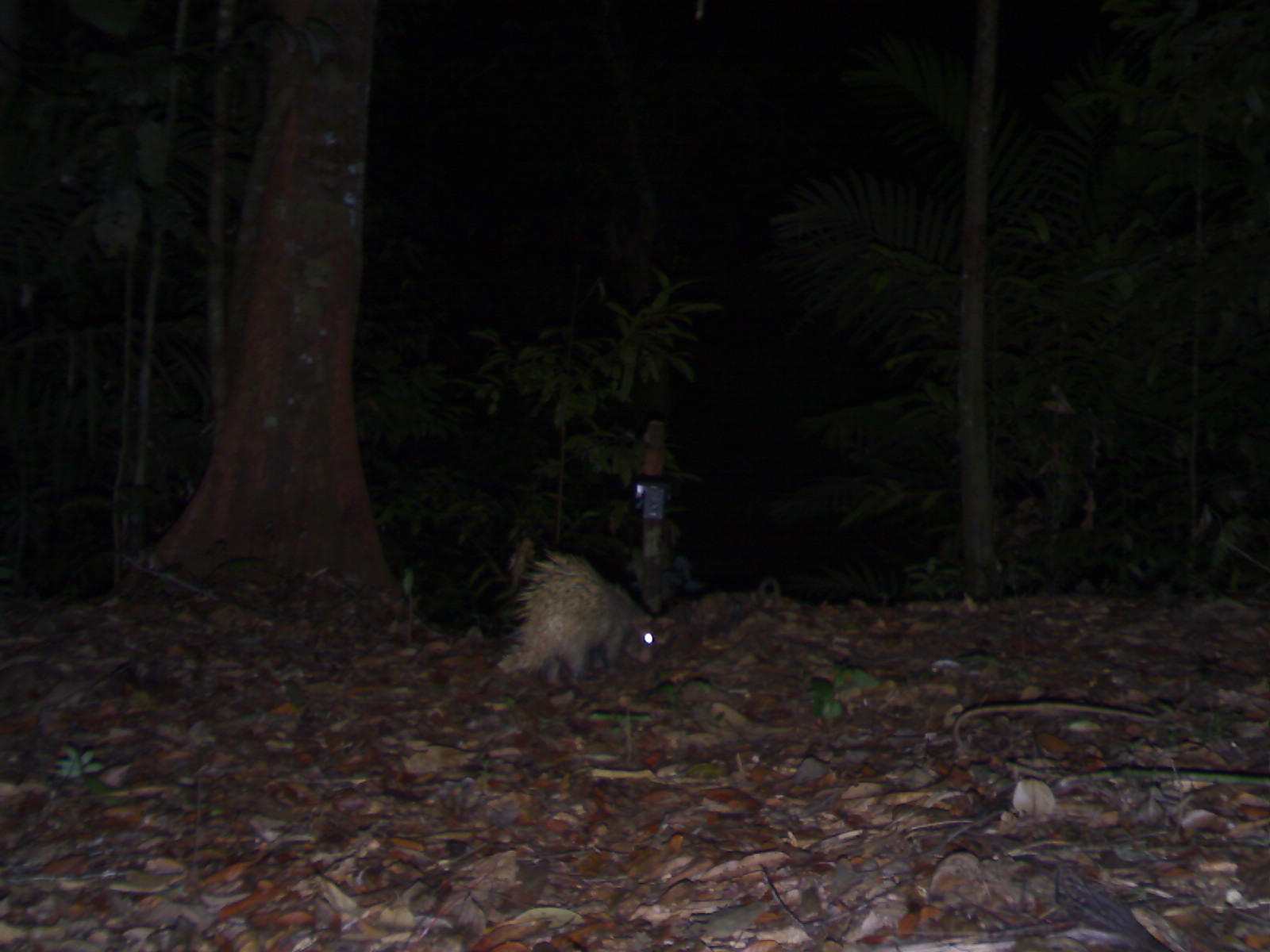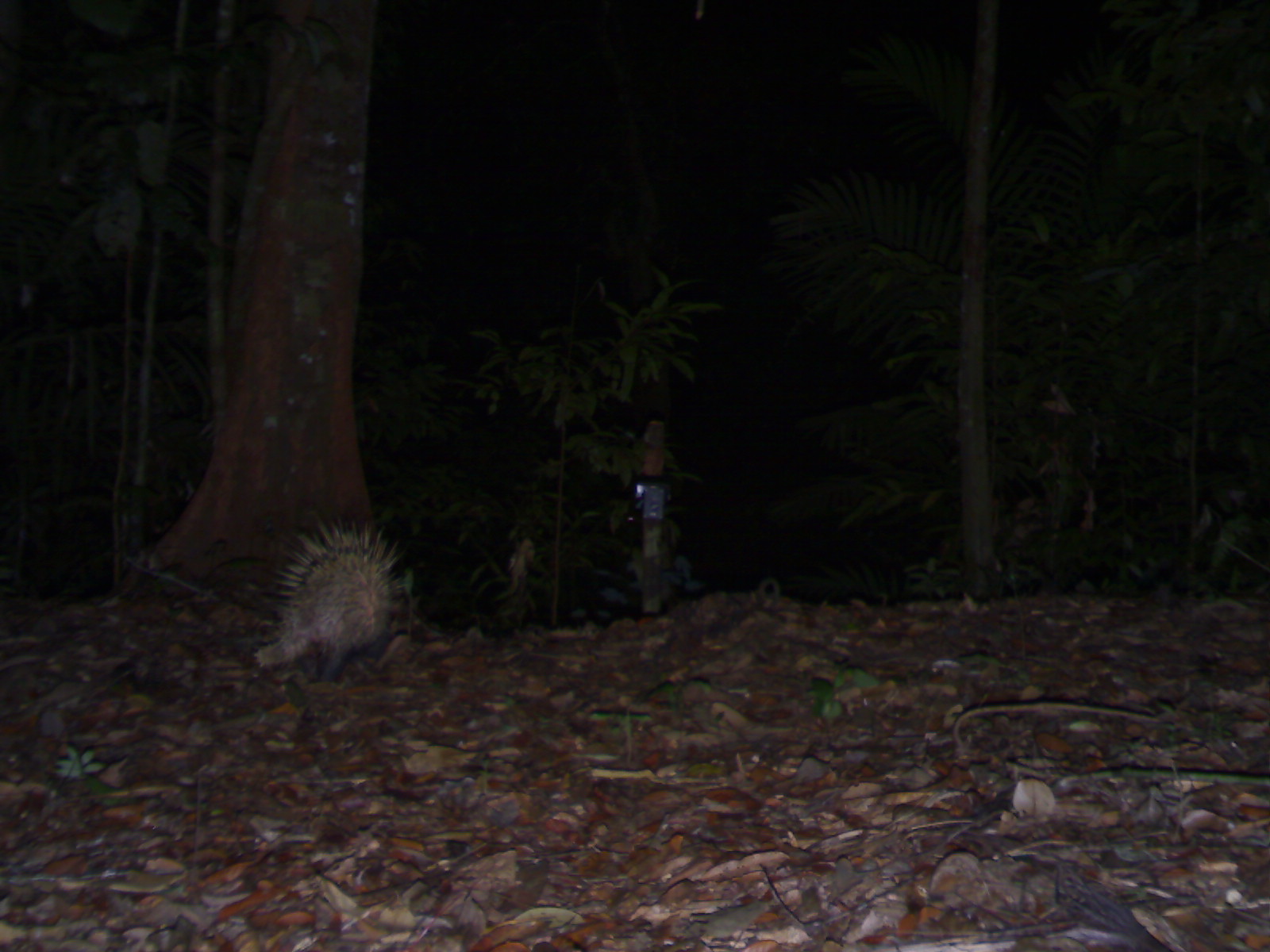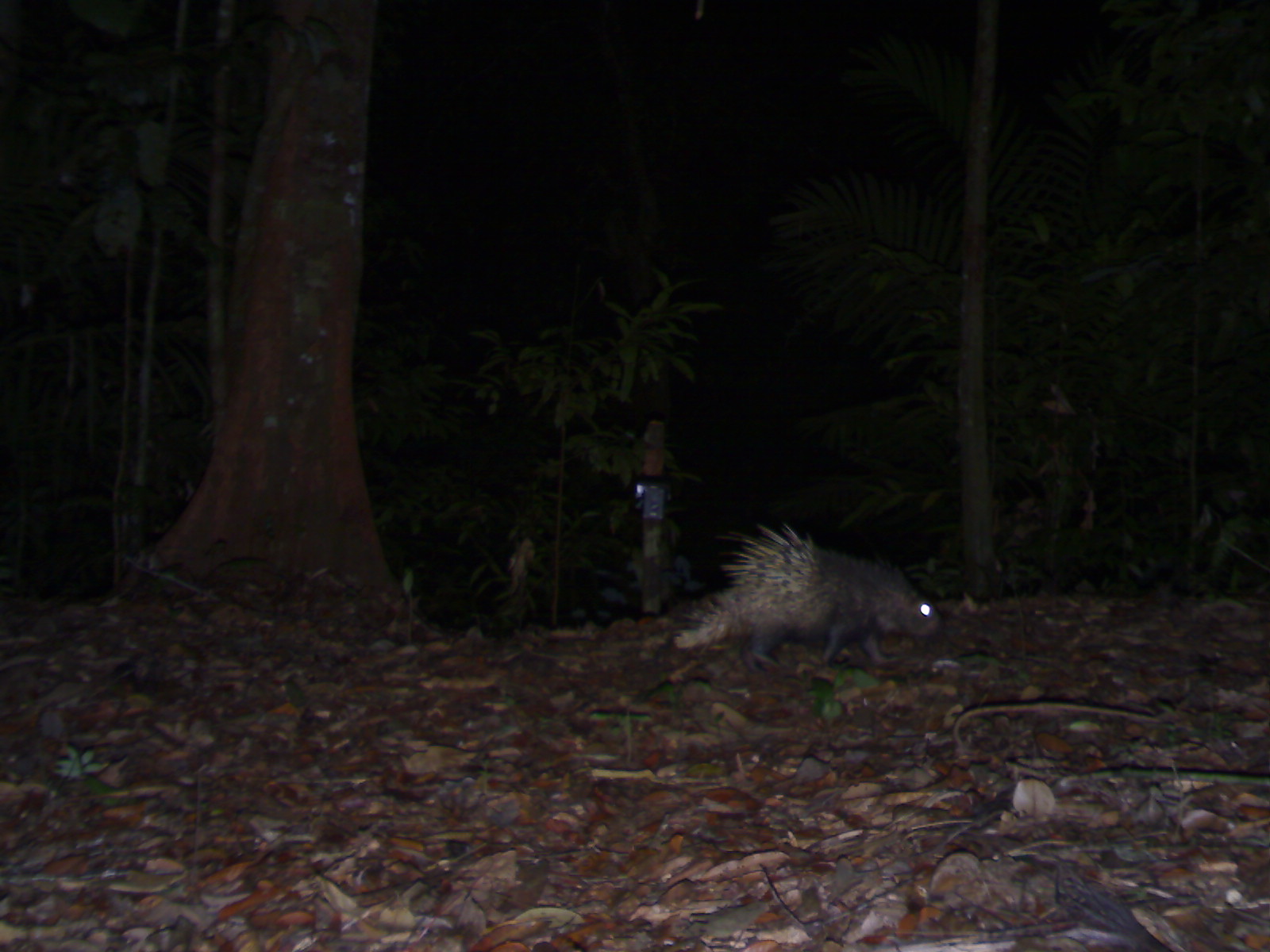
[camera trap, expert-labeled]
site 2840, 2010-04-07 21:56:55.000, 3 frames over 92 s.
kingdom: Animalia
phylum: Chordata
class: Mammalia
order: Rodentia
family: Hystricidae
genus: Hystrix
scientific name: Hystrix brachyura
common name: east asian porcupine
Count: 1.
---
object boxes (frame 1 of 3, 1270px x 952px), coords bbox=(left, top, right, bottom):
hystrix brachyura: bbox=(501, 549, 669, 693)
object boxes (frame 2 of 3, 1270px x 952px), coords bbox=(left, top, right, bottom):
hystrix brachyura: bbox=(252, 512, 407, 680)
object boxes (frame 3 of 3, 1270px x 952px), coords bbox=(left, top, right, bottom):
hystrix brachyura: bbox=(670, 520, 942, 671)